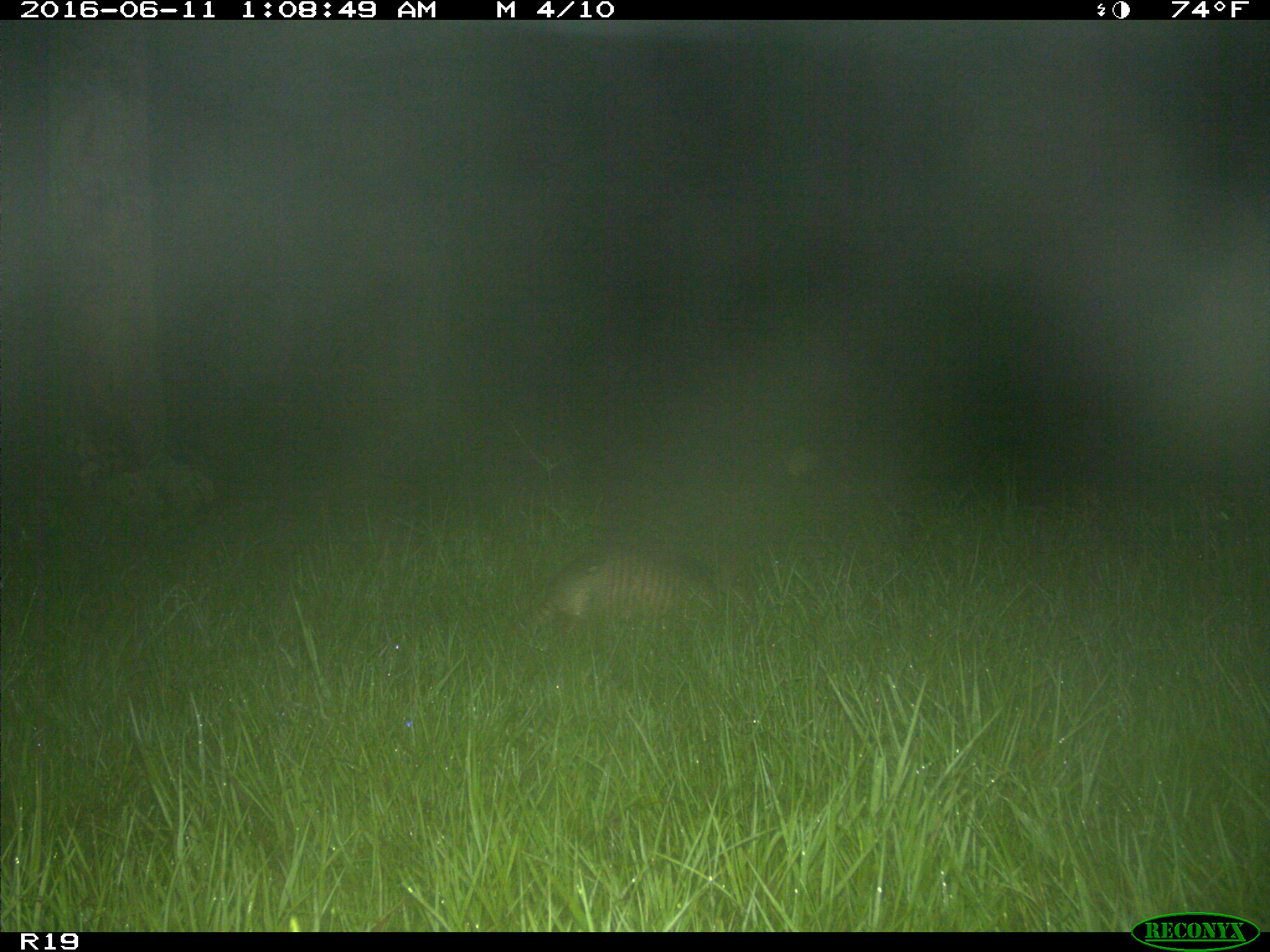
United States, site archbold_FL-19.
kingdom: Animalia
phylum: Chordata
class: Mammalia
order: Cingulata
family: Dasypodidae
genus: Dasypus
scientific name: Dasypus novemcinctus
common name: nine-banded armadillo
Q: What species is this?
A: Dasypus novemcinctus (nine-banded armadillo).